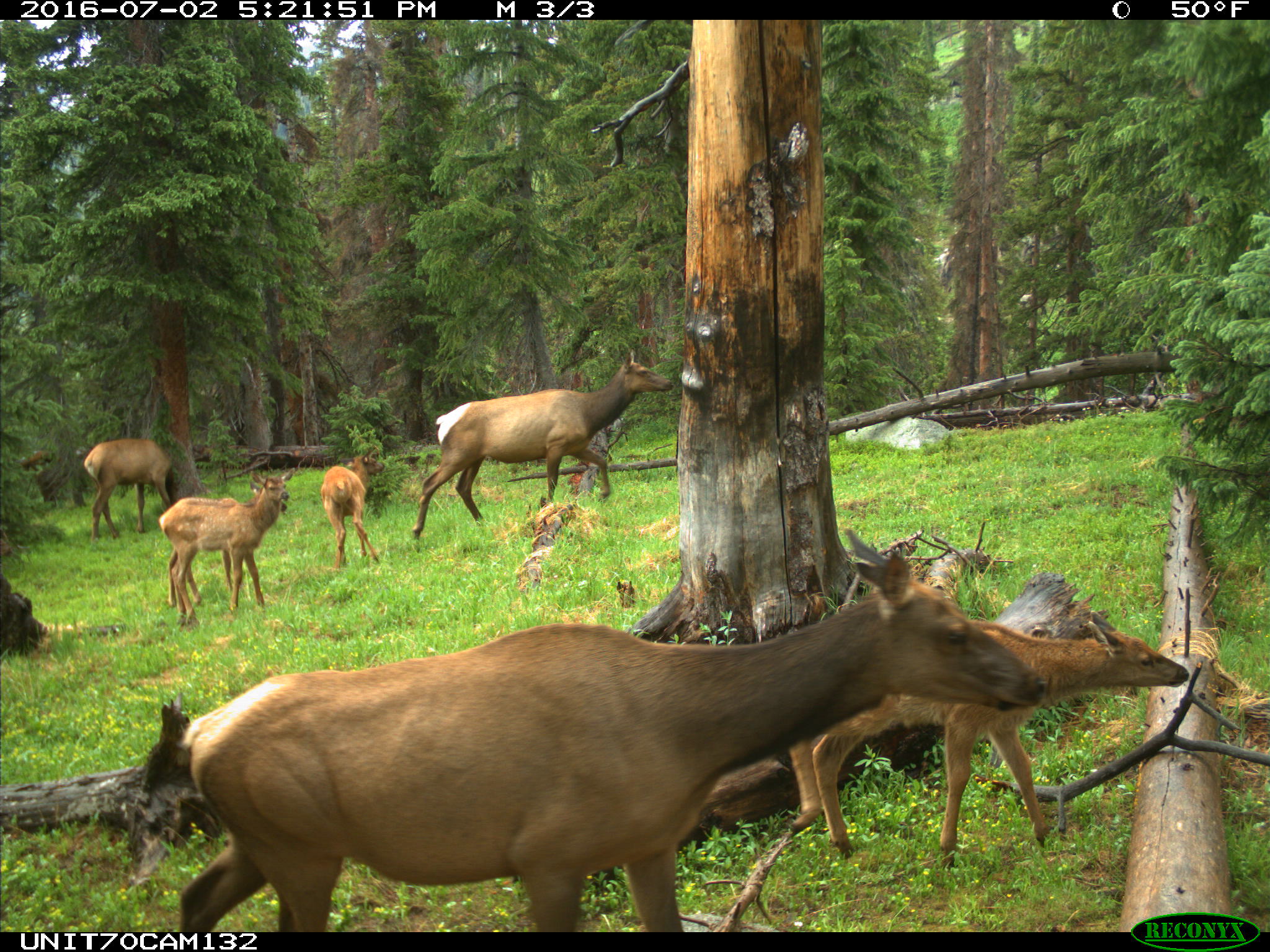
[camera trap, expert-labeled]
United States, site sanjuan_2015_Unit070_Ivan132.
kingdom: Animalia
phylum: Chordata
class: Mammalia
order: Artiodactyla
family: Cervidae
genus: Cervus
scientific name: Cervus elaphus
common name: red deer